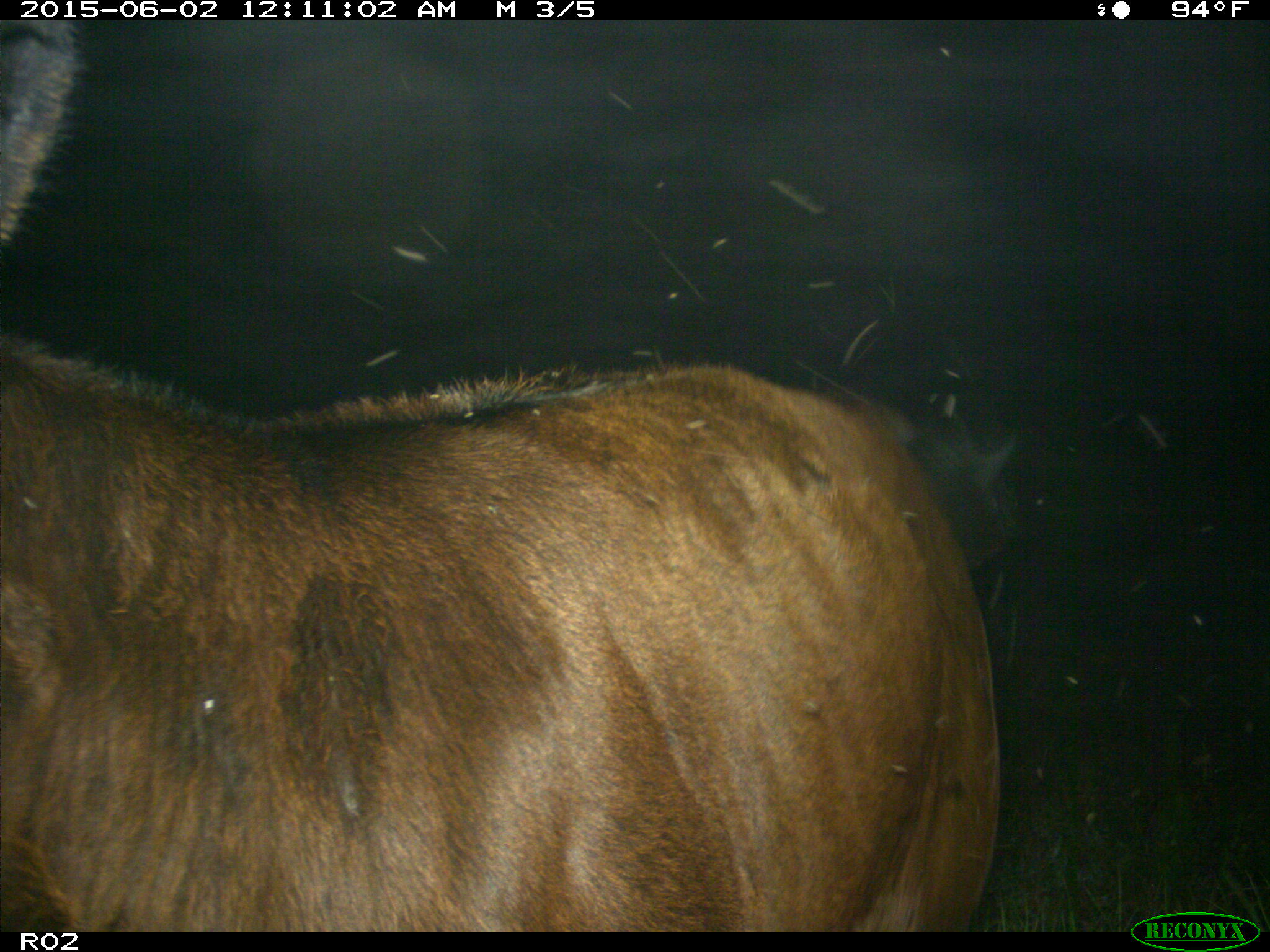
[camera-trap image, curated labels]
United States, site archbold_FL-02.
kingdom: Animalia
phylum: Chordata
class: Mammalia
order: Artiodactyla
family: Bovidae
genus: Bos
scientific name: Bos taurus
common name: domestic cow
Bos taurus (domestic cow).